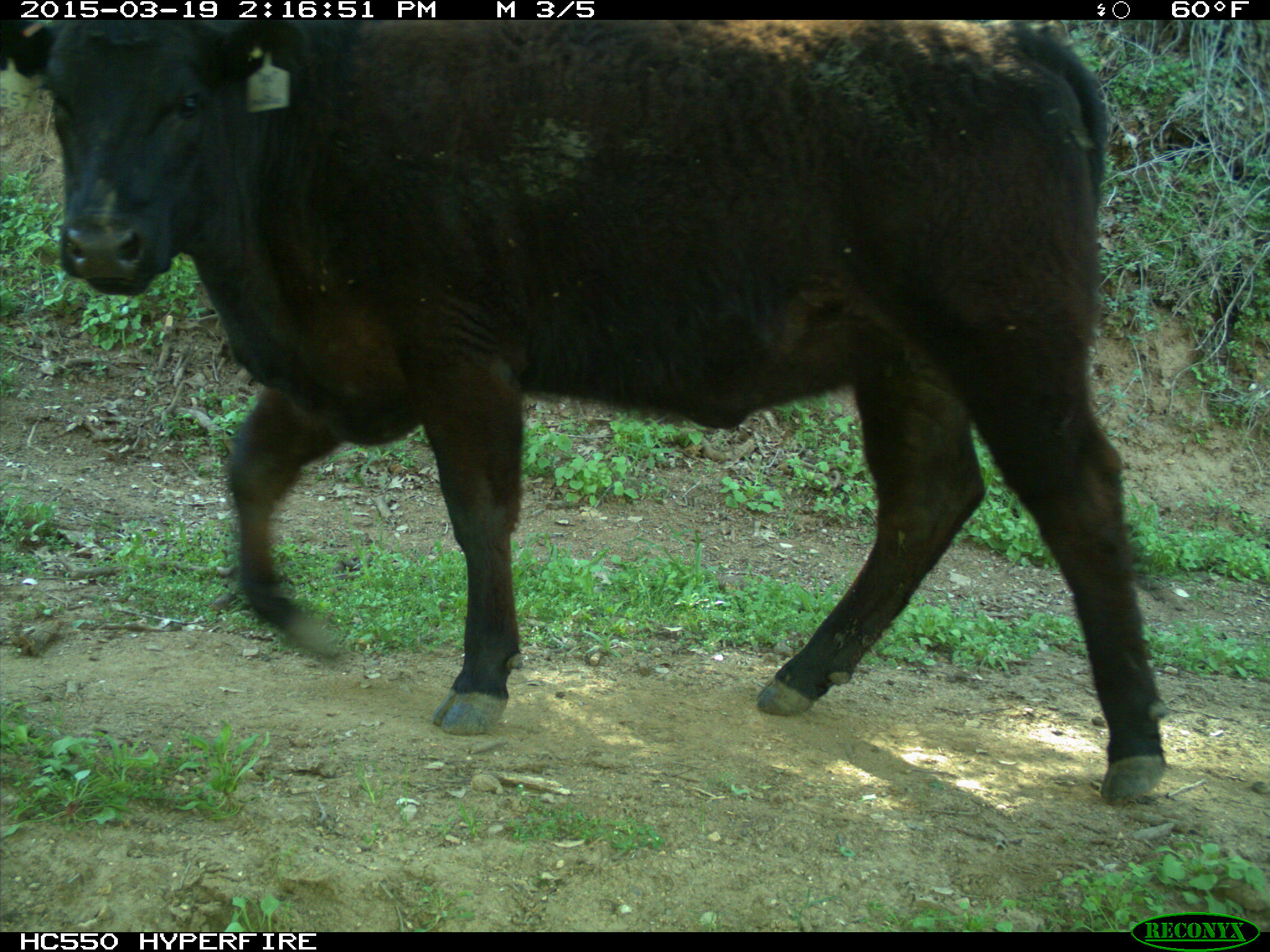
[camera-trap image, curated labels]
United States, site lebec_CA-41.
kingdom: Animalia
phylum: Chordata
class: Mammalia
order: Artiodactyla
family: Bovidae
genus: Bos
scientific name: Bos taurus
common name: domestic cow